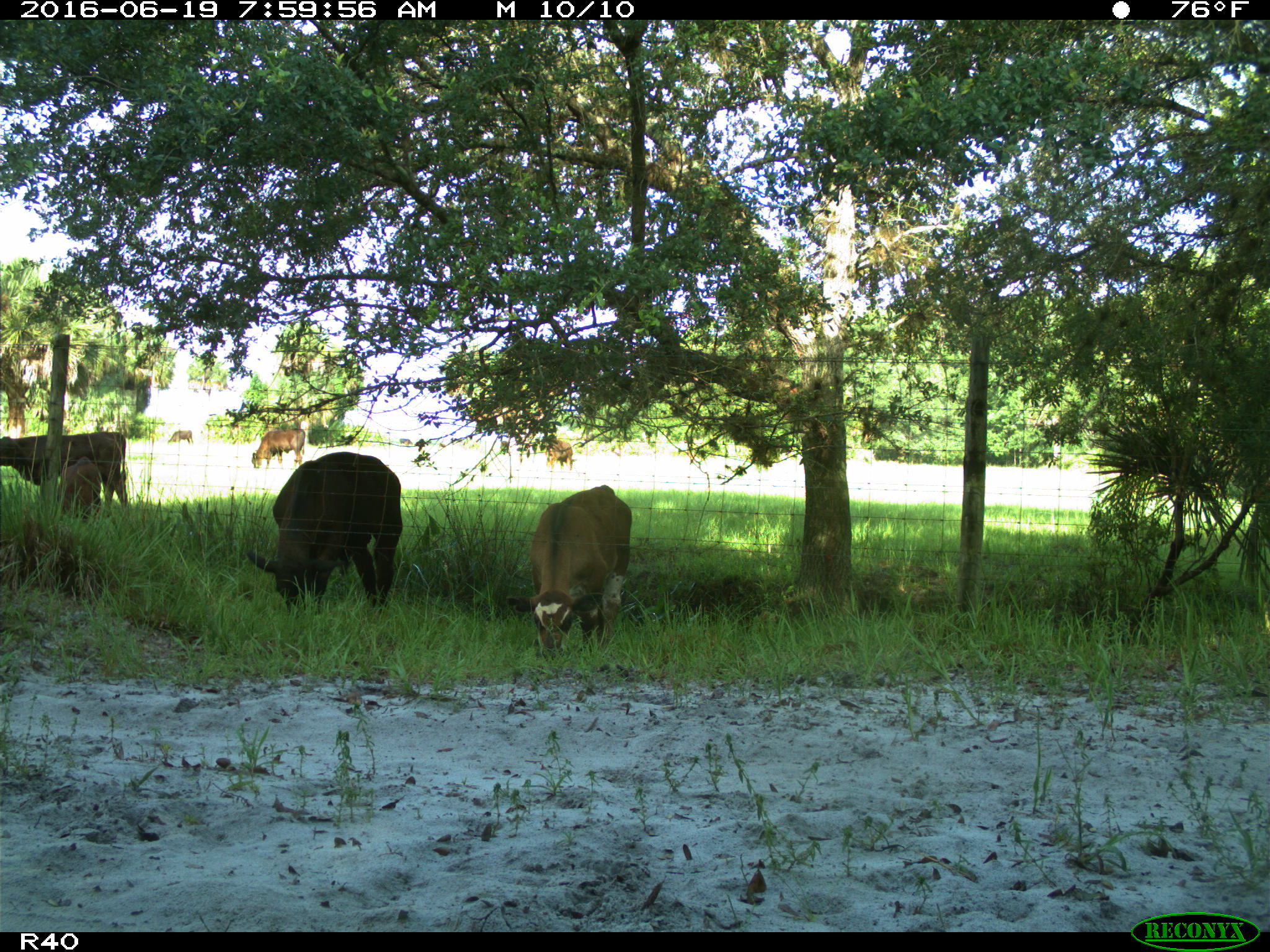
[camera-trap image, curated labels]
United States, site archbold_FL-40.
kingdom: Animalia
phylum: Chordata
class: Mammalia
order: Artiodactyla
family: Bovidae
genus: Bos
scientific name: Bos taurus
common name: domestic cow